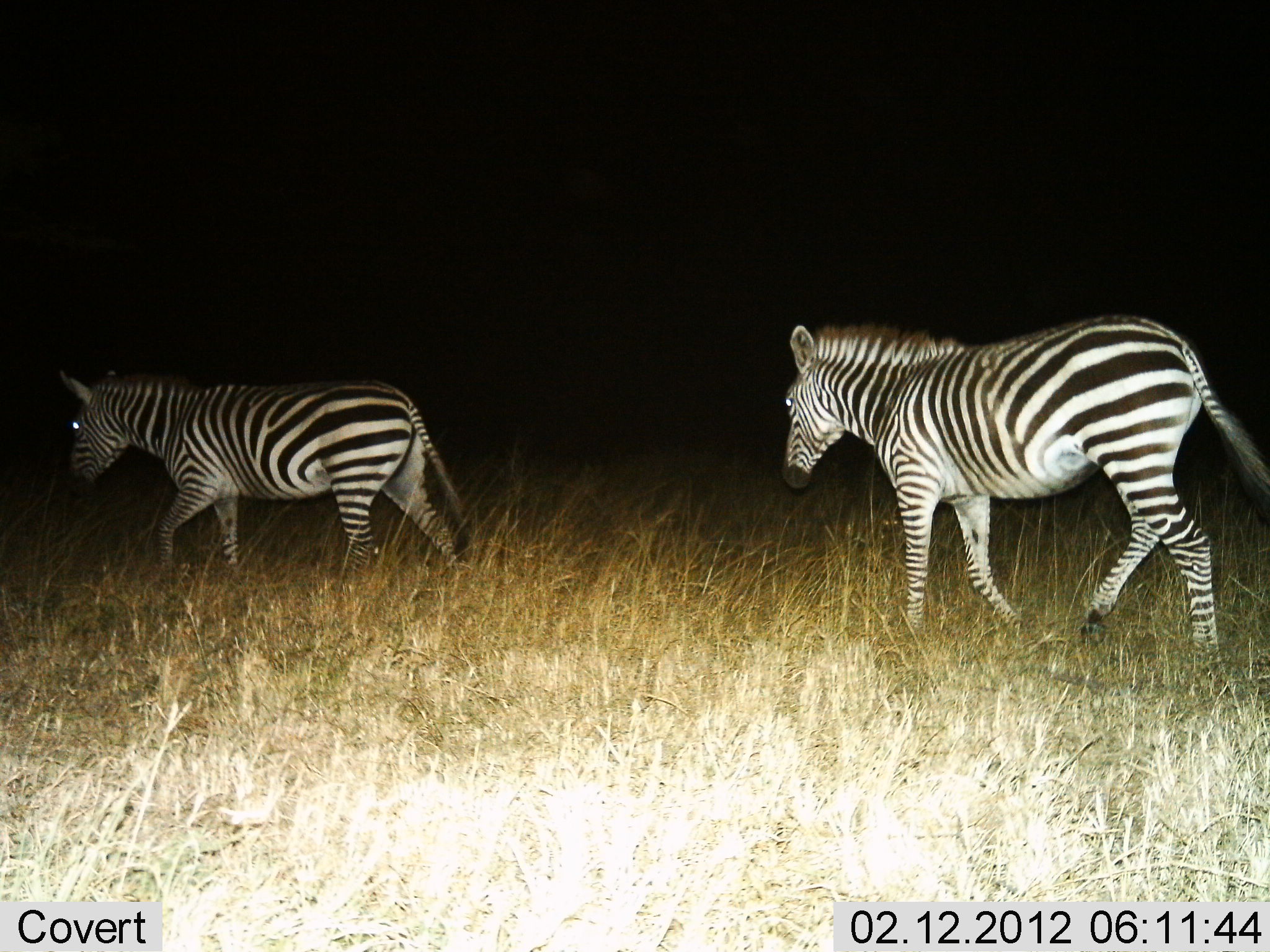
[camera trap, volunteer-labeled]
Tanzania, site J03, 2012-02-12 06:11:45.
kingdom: Animalia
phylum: Chordata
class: Mammalia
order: Perissodactyla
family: Equidae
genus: Equus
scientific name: Equus quagga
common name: plains zebra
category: zebra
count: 2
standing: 10%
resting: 0%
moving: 95%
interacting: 0%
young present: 0%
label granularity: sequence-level